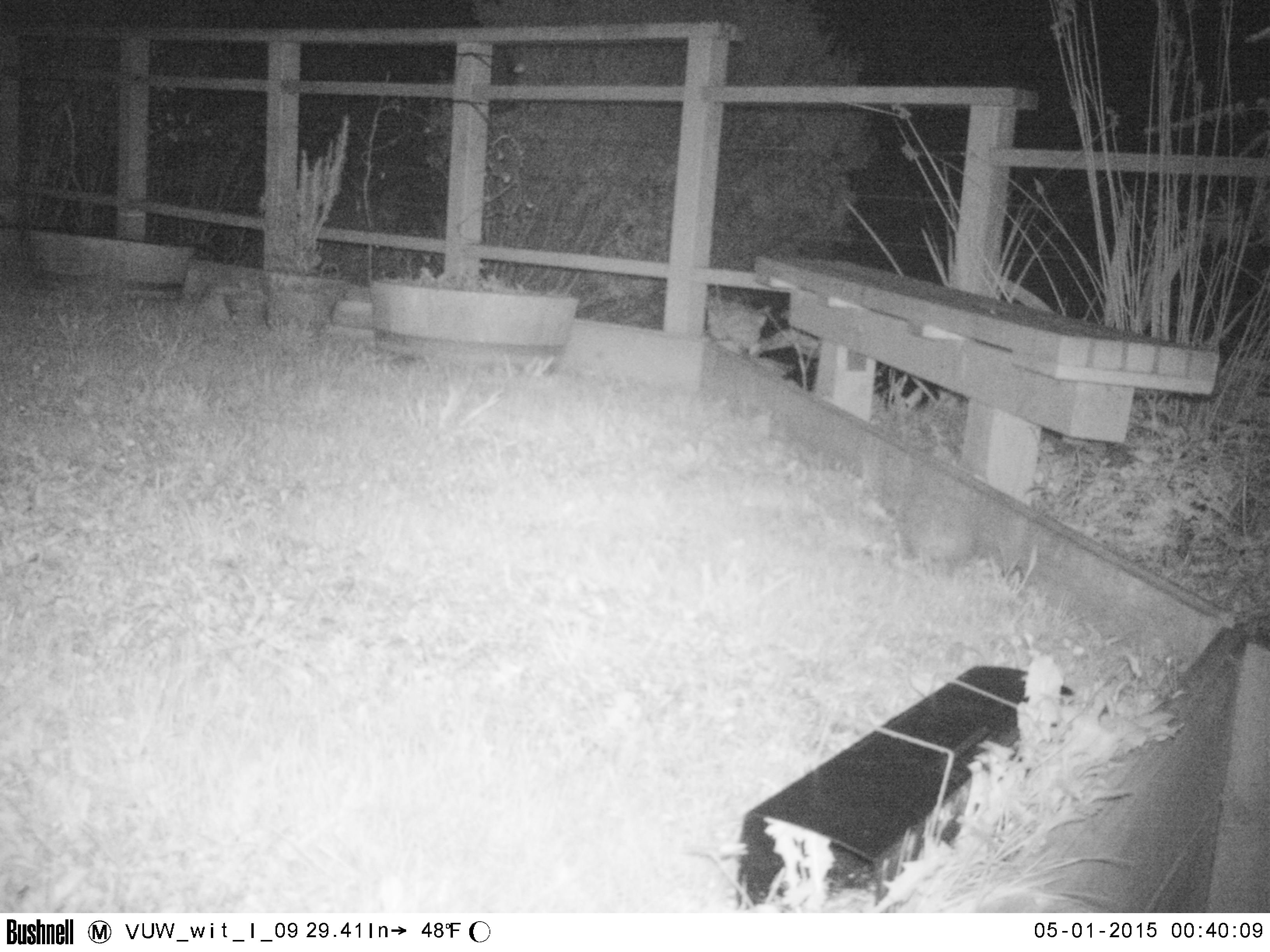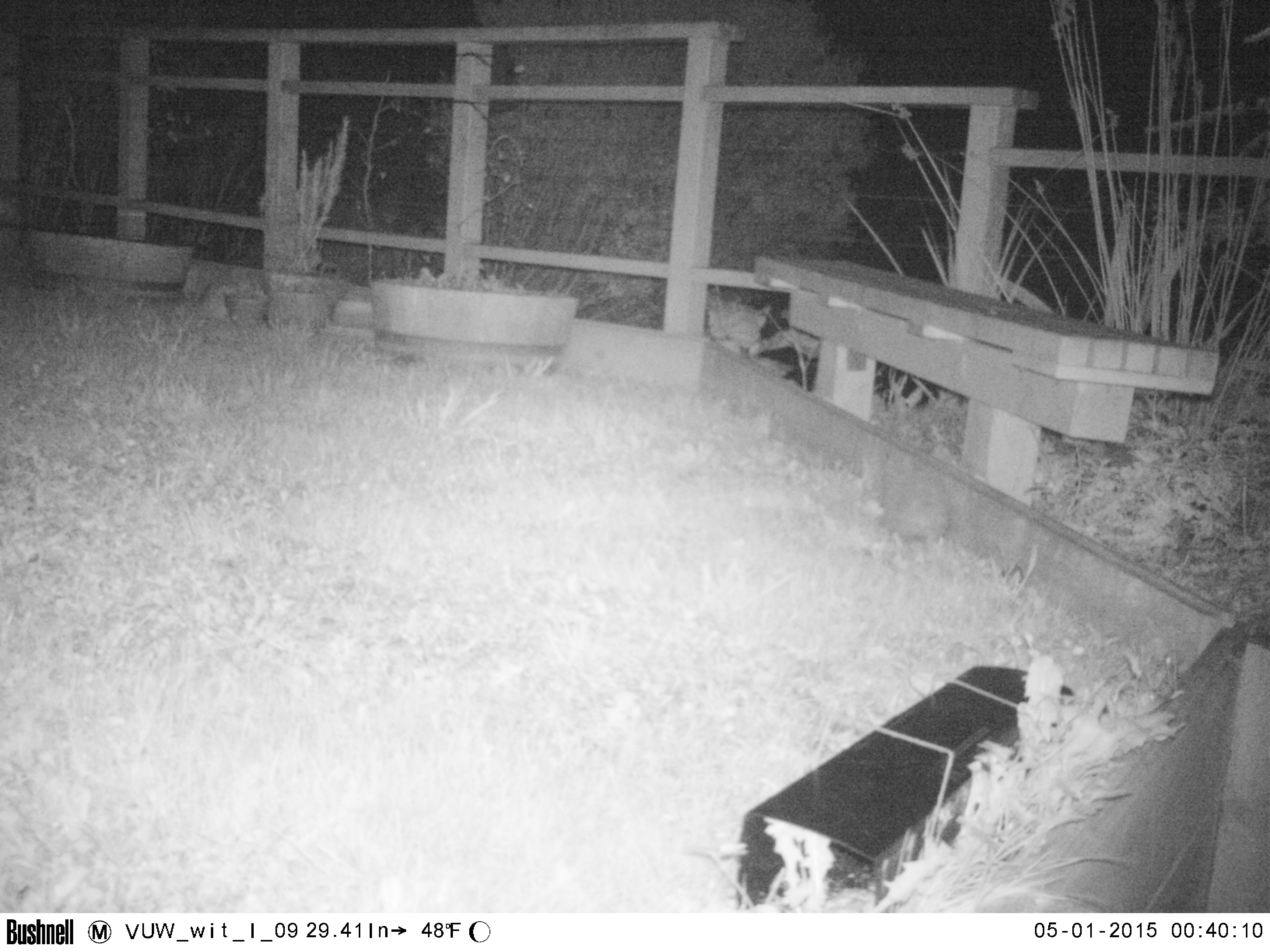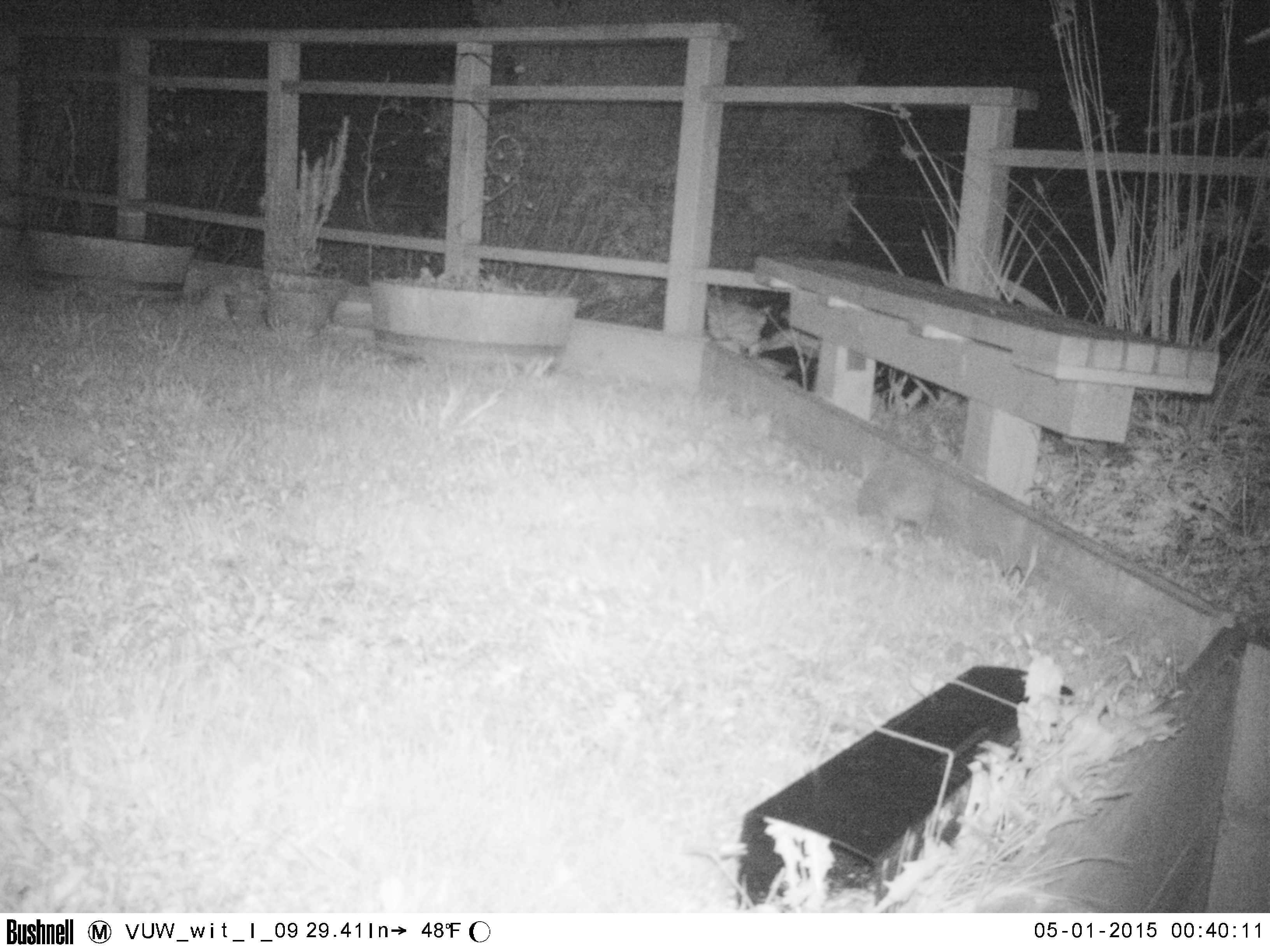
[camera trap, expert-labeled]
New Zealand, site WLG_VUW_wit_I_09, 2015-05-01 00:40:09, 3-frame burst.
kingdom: Animalia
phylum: Chordata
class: Mammalia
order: Eulipotyphla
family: Erinaceidae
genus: Erinaceus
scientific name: Erinaceus europaeus europaeus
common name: european hedgehog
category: hedgehog